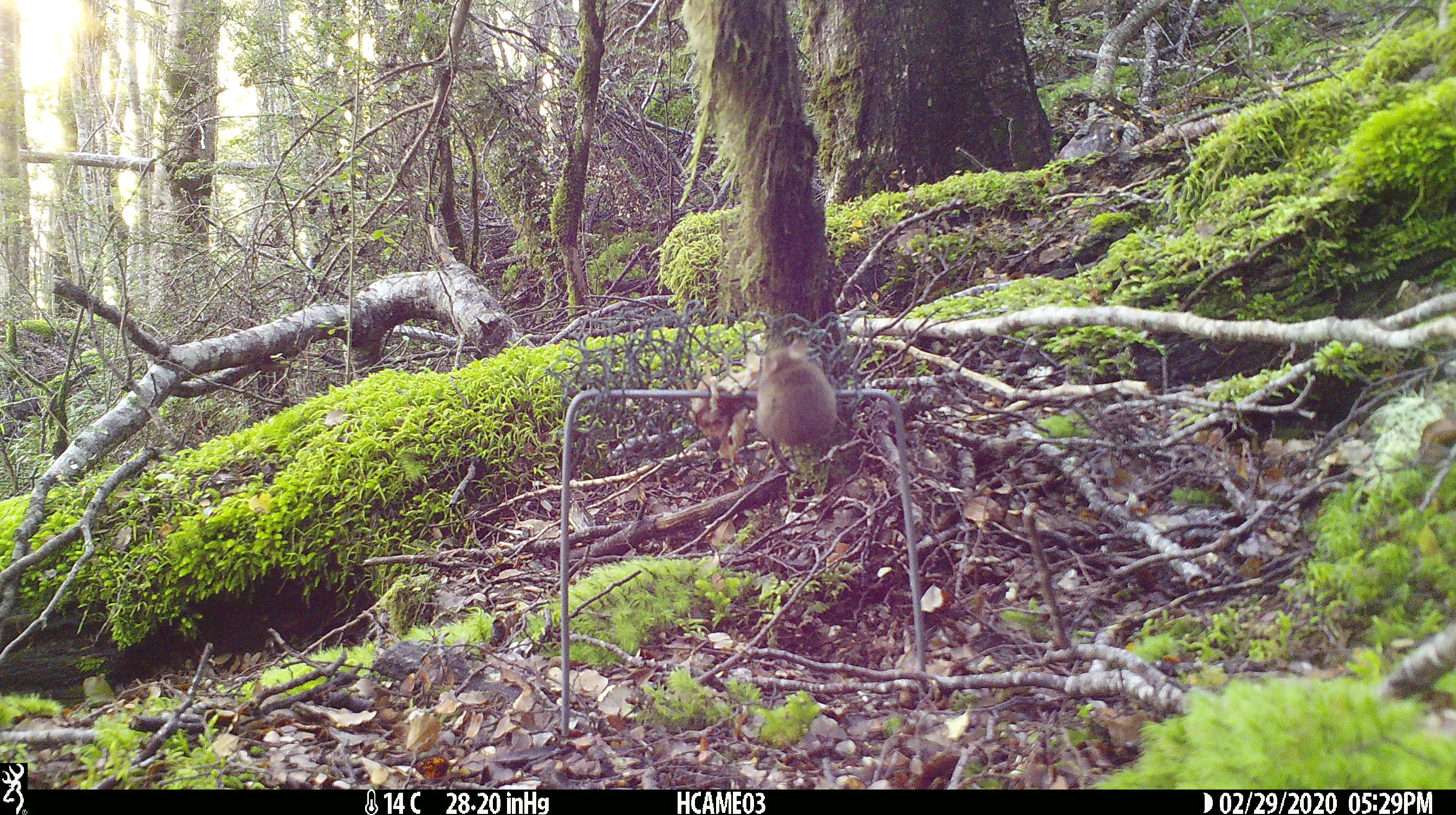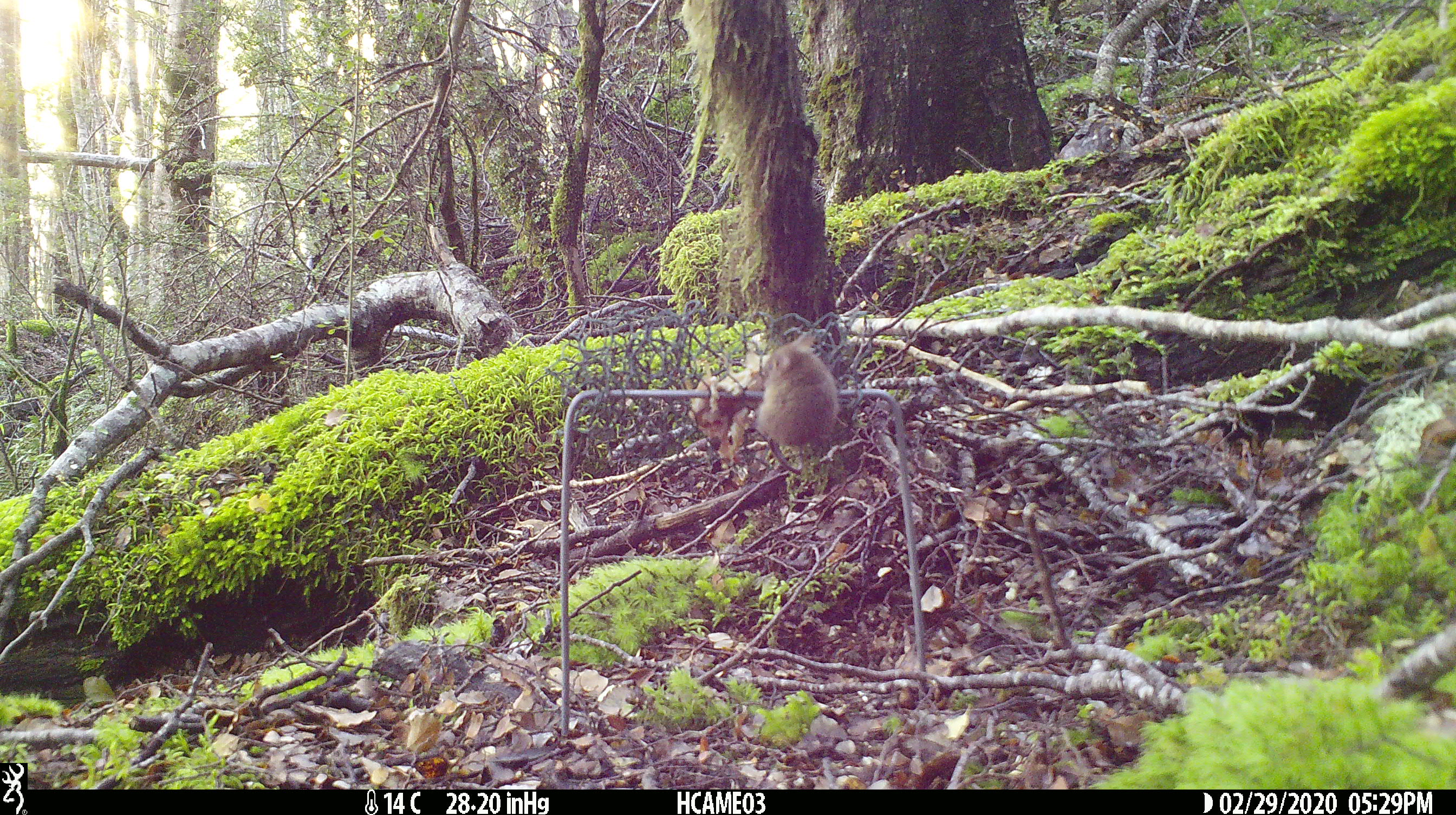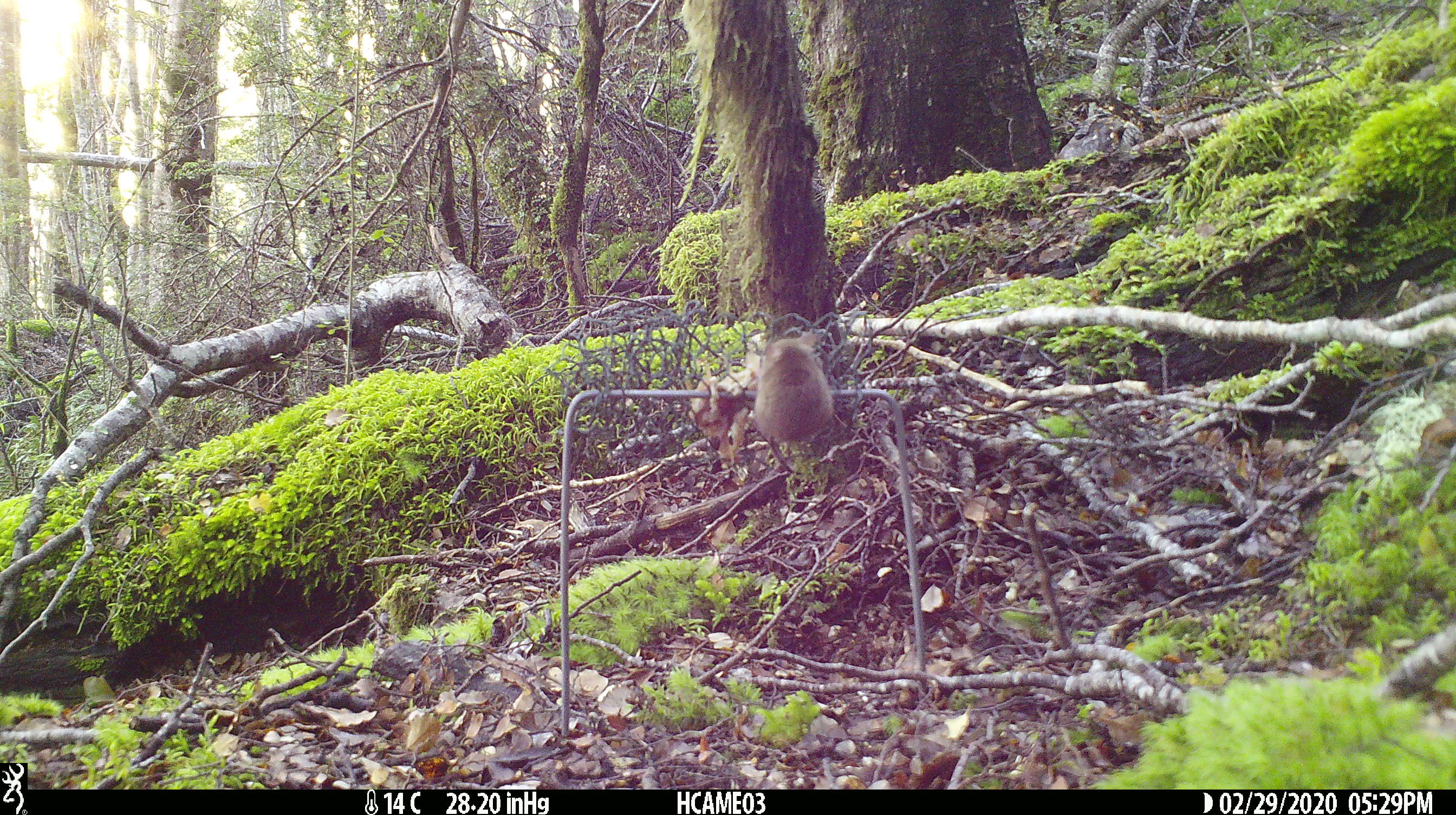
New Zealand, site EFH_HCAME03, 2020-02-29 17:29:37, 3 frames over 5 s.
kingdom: Animalia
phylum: Chordata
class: Mammalia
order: Rodentia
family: Muridae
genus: Mus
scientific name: Mus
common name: mouse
Mouse (Mus).